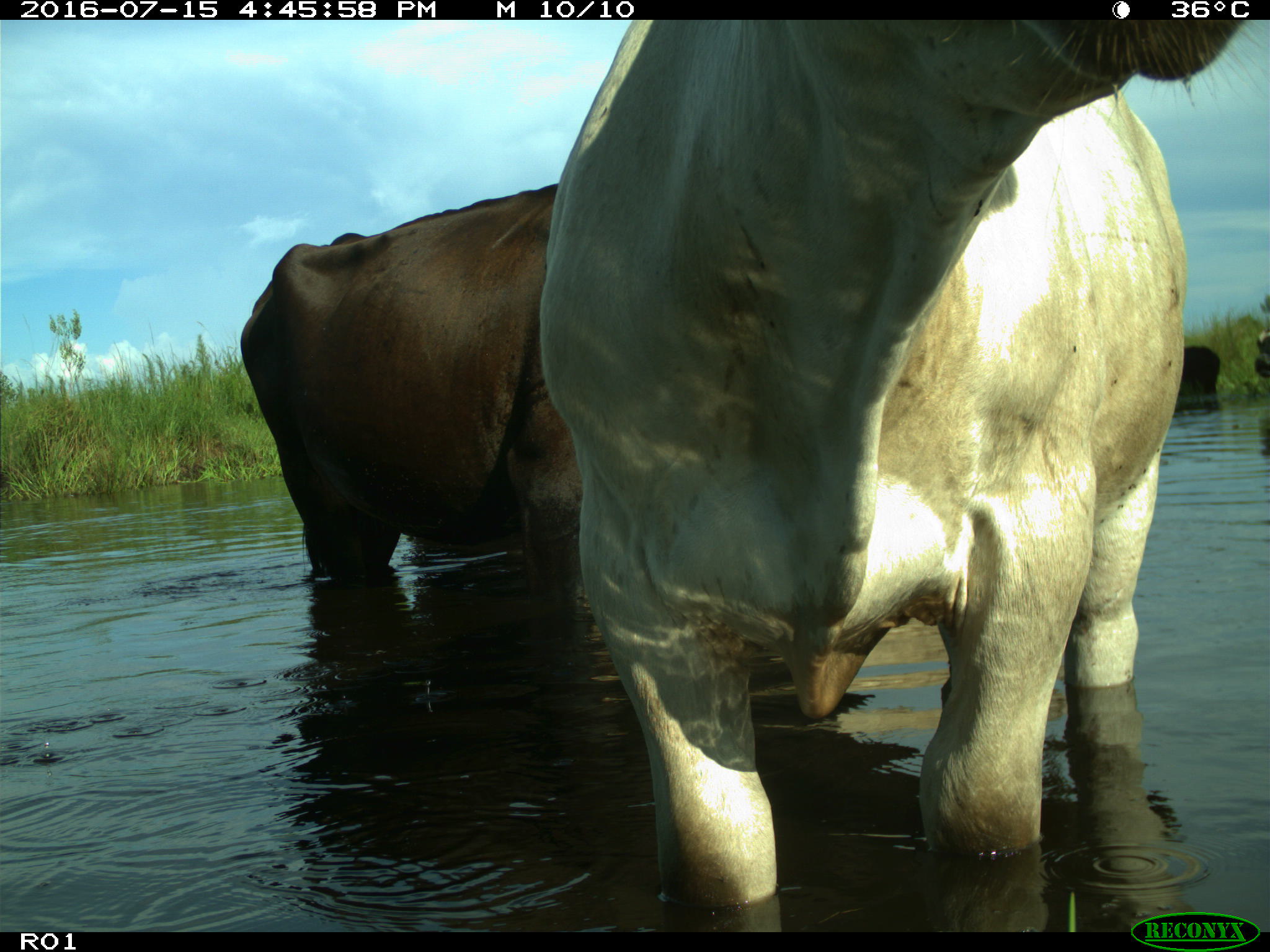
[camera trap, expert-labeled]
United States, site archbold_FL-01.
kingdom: Animalia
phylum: Chordata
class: Mammalia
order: Artiodactyla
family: Bovidae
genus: Bos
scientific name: Bos taurus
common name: domestic cow